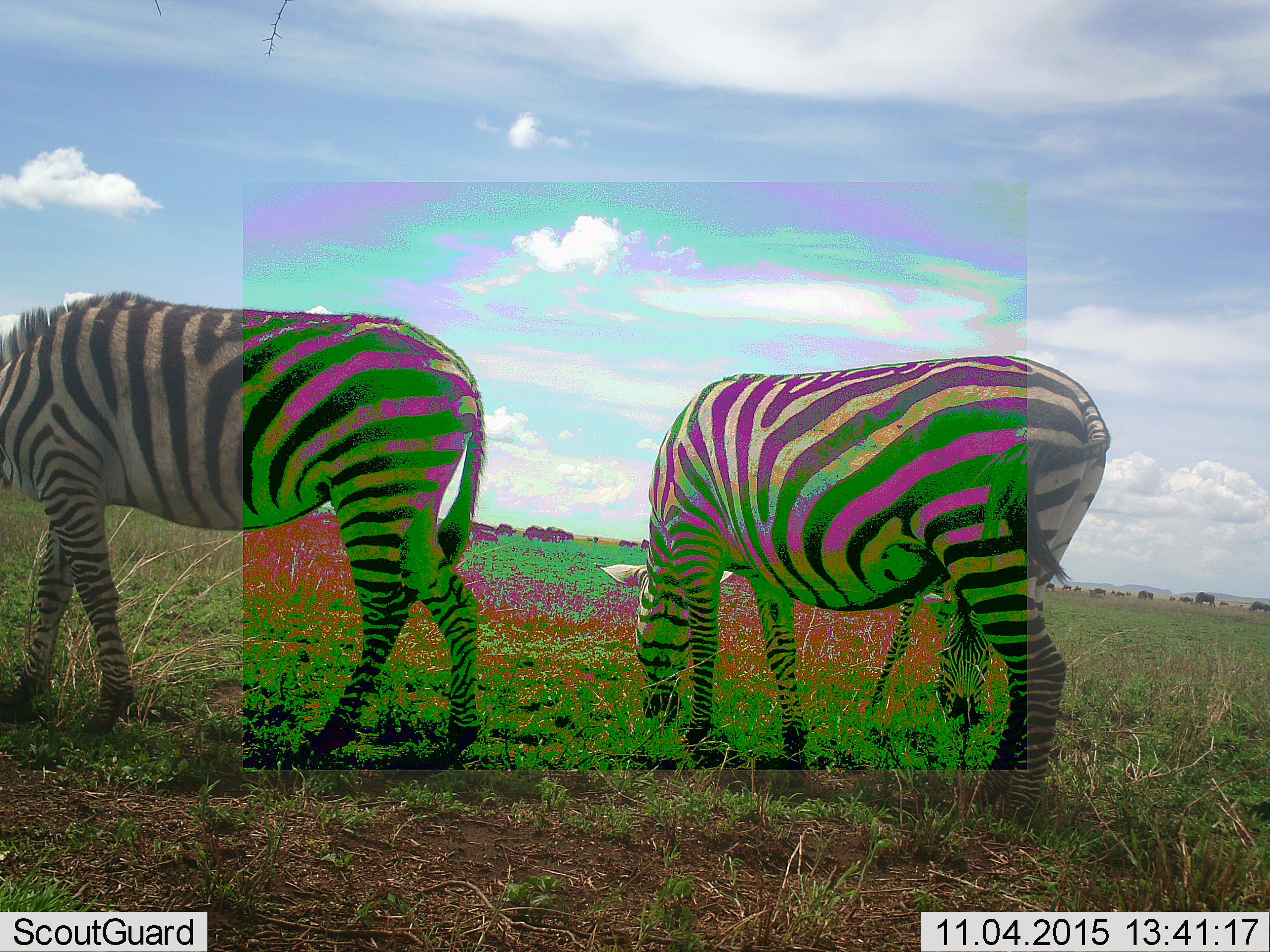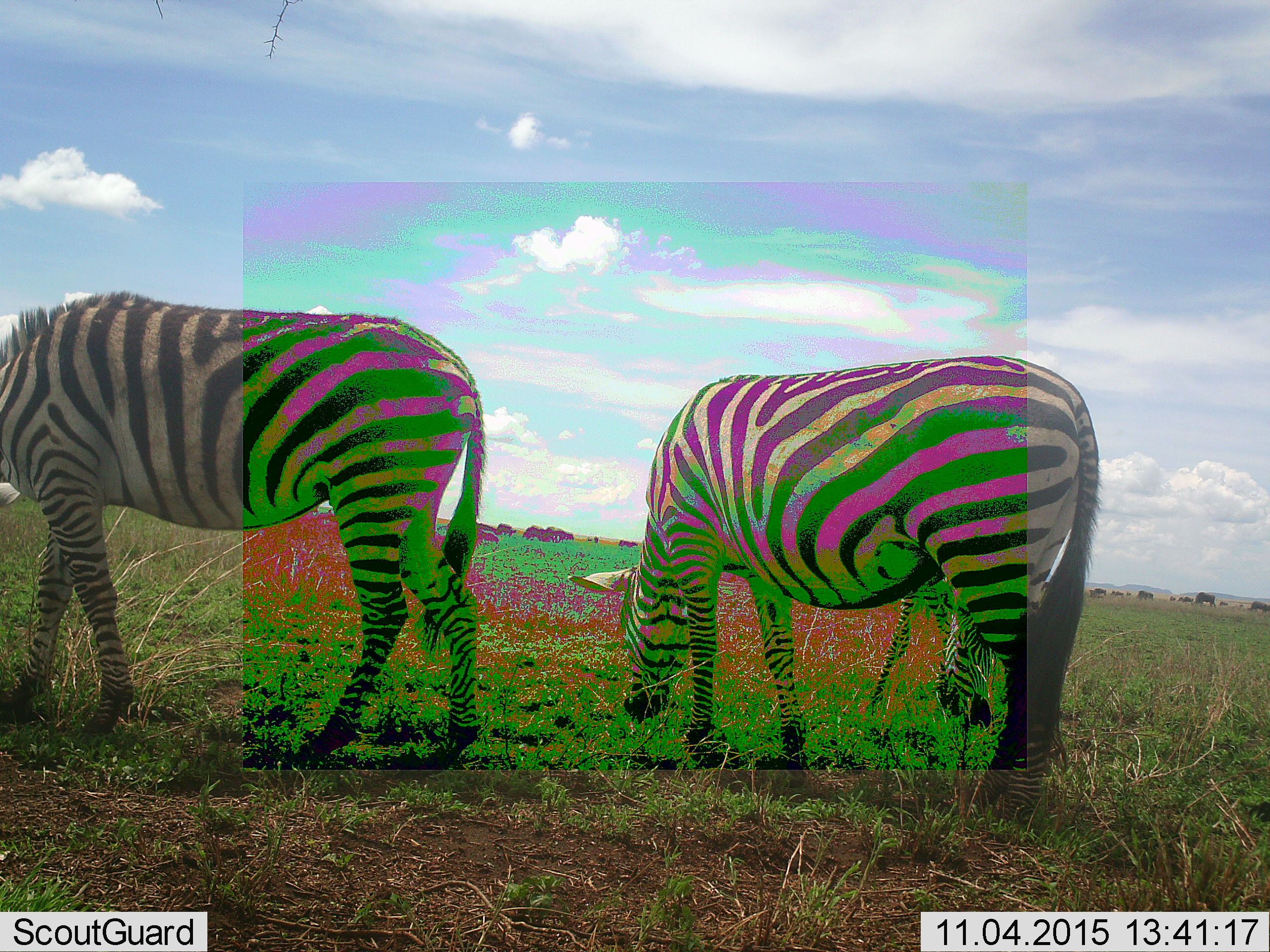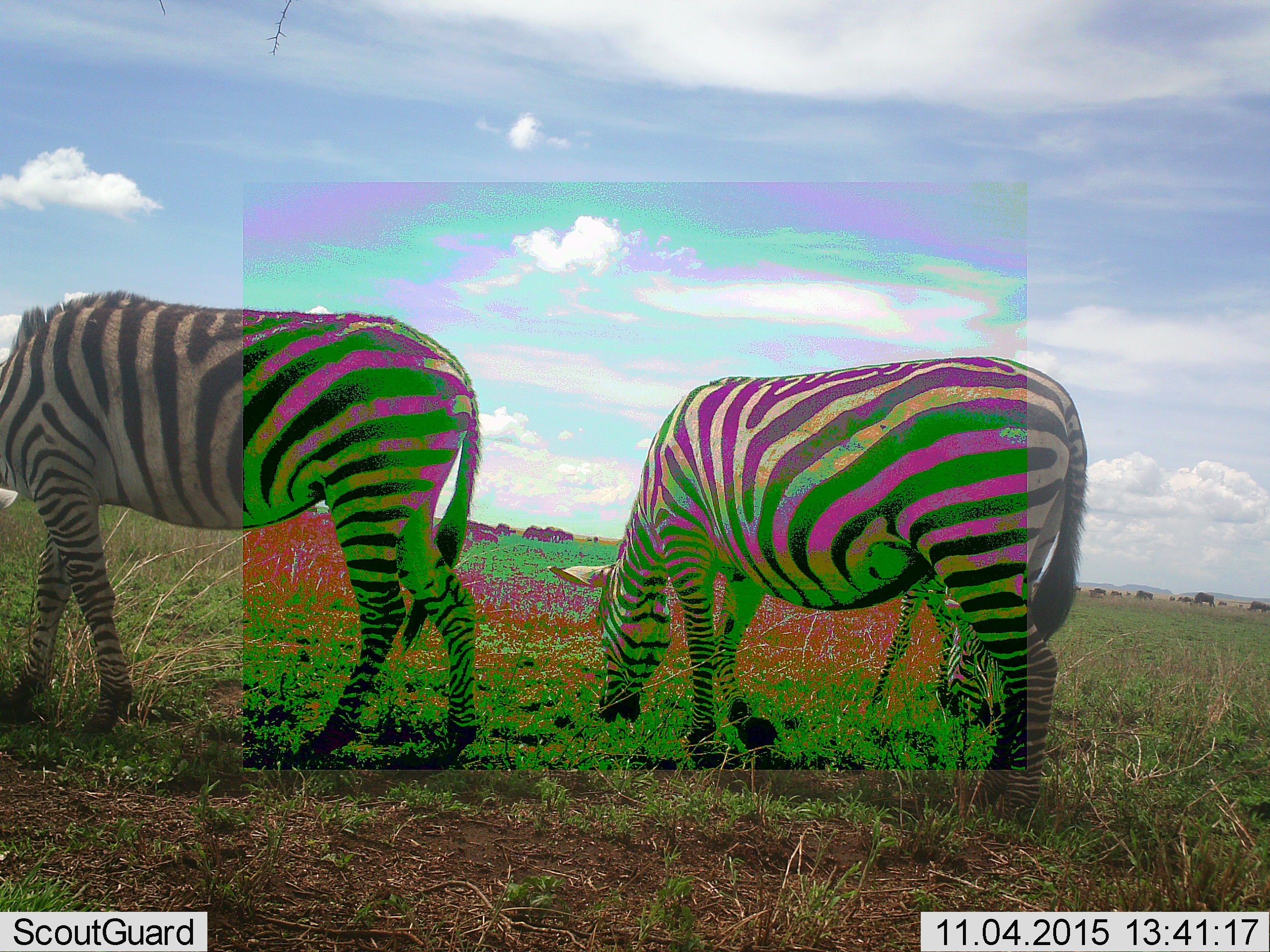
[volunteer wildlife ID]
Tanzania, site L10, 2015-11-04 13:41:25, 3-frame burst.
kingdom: Animalia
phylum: Chordata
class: Mammalia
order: Artiodactyla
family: Bovidae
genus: Connochaetes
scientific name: Connochaetes taurinus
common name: blue wildebeest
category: wildebeest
Wildebeest (blue wildebeest) (Connochaetes taurinus), count 11-50. Behavior (volunteer vote fractions): standing 20%, resting 0%, moving 80%, interacting 0%. Young present (vote fraction): 0%. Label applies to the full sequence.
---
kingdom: Animalia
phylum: Chordata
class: Mammalia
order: Perissodactyla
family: Equidae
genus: Equus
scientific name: Equus quagga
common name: plains zebra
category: zebra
Zebra (plains zebra) (Equus quagga), count 3. Behavior (volunteer vote fractions): standing 30%, resting 0%, moving 0%, interacting 10%. Young present (vote fraction): 0%. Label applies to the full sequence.